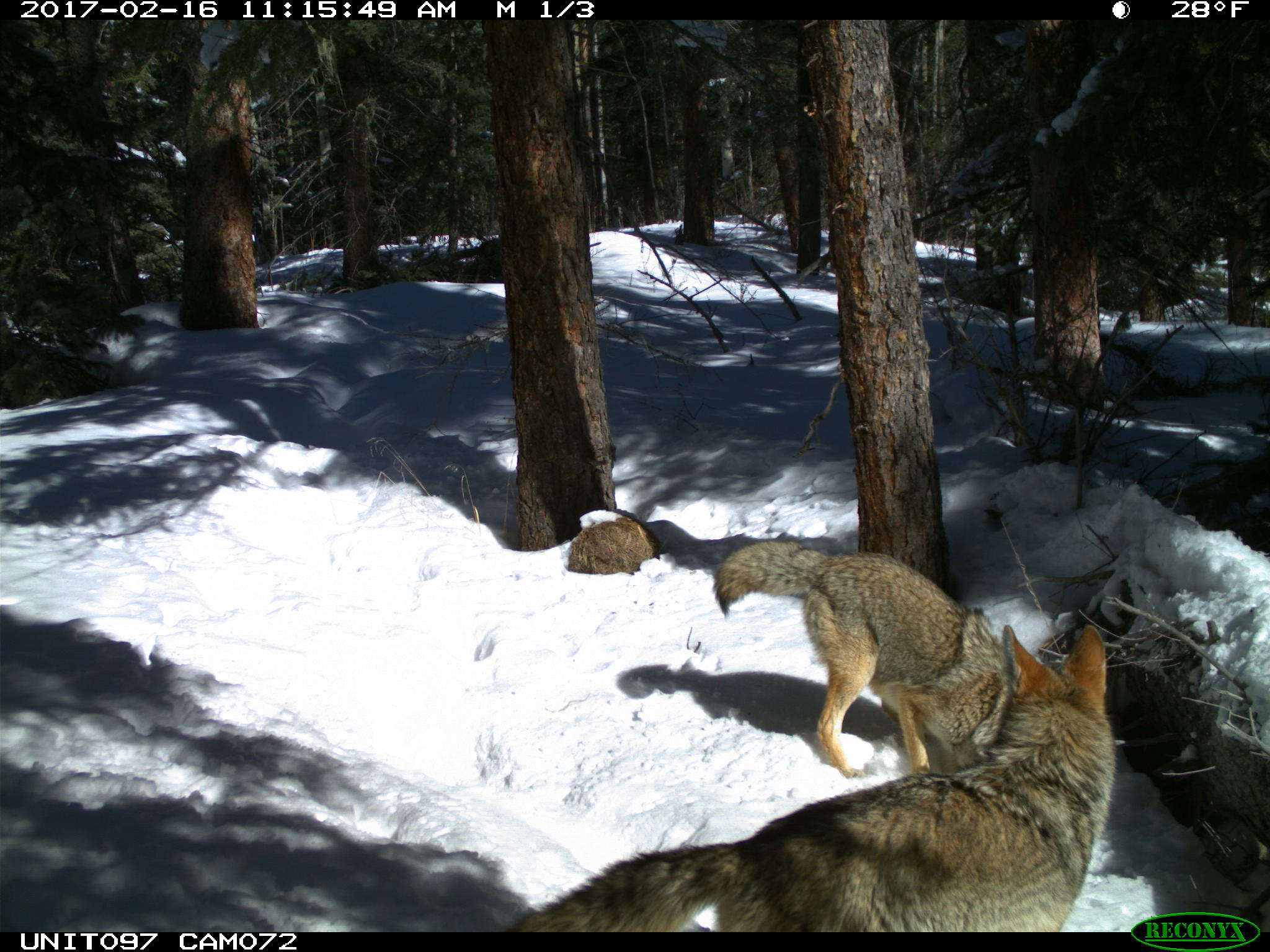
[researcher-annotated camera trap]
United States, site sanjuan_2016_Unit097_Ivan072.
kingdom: Animalia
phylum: Chordata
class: Mammalia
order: Carnivora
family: Canidae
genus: Canis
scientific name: Canis latrans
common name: coyote